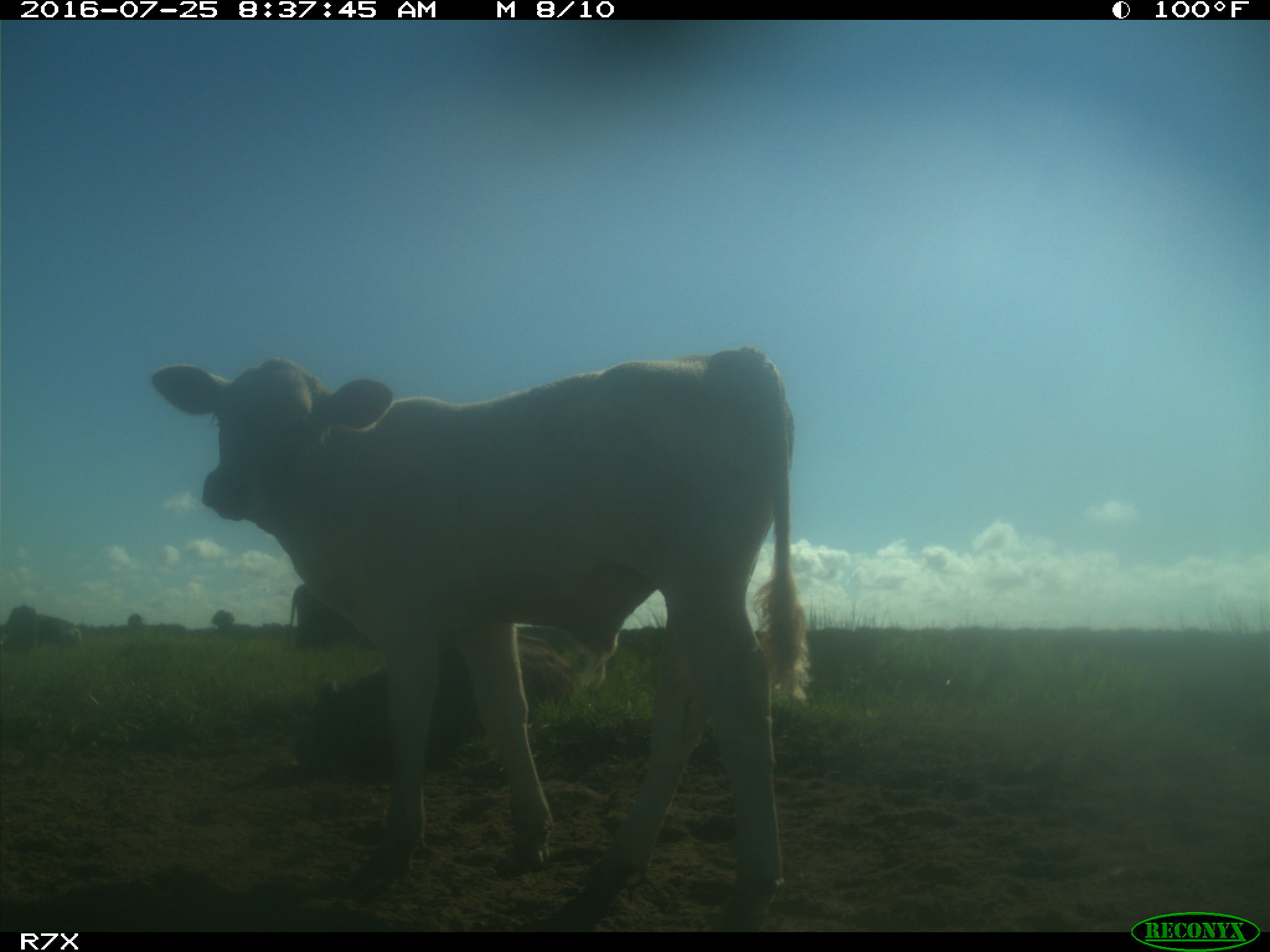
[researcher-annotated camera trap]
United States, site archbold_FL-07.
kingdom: Animalia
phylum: Chordata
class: Mammalia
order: Artiodactyla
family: Bovidae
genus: Bos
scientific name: Bos taurus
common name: domestic cow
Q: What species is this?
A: Bos taurus (domestic cow).